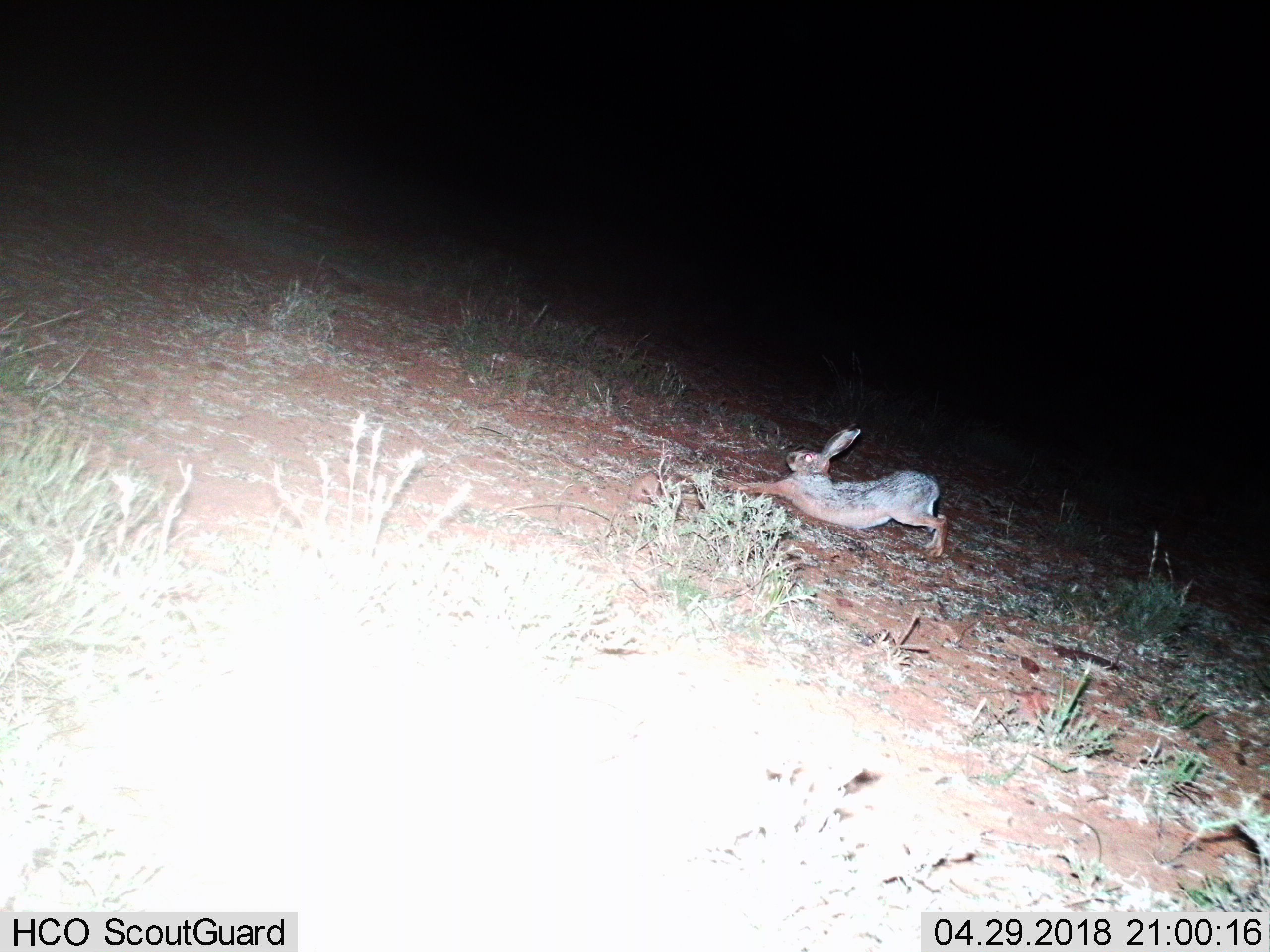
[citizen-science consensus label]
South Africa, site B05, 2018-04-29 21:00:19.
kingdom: Animalia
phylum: Chordata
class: Mammalia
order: Lagomorpha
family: Leporidae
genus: Lepus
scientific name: Lepus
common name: hare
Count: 1.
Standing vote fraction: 25%.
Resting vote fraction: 12%.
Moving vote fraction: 50%.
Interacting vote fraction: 12%.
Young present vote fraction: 0%.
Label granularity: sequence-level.